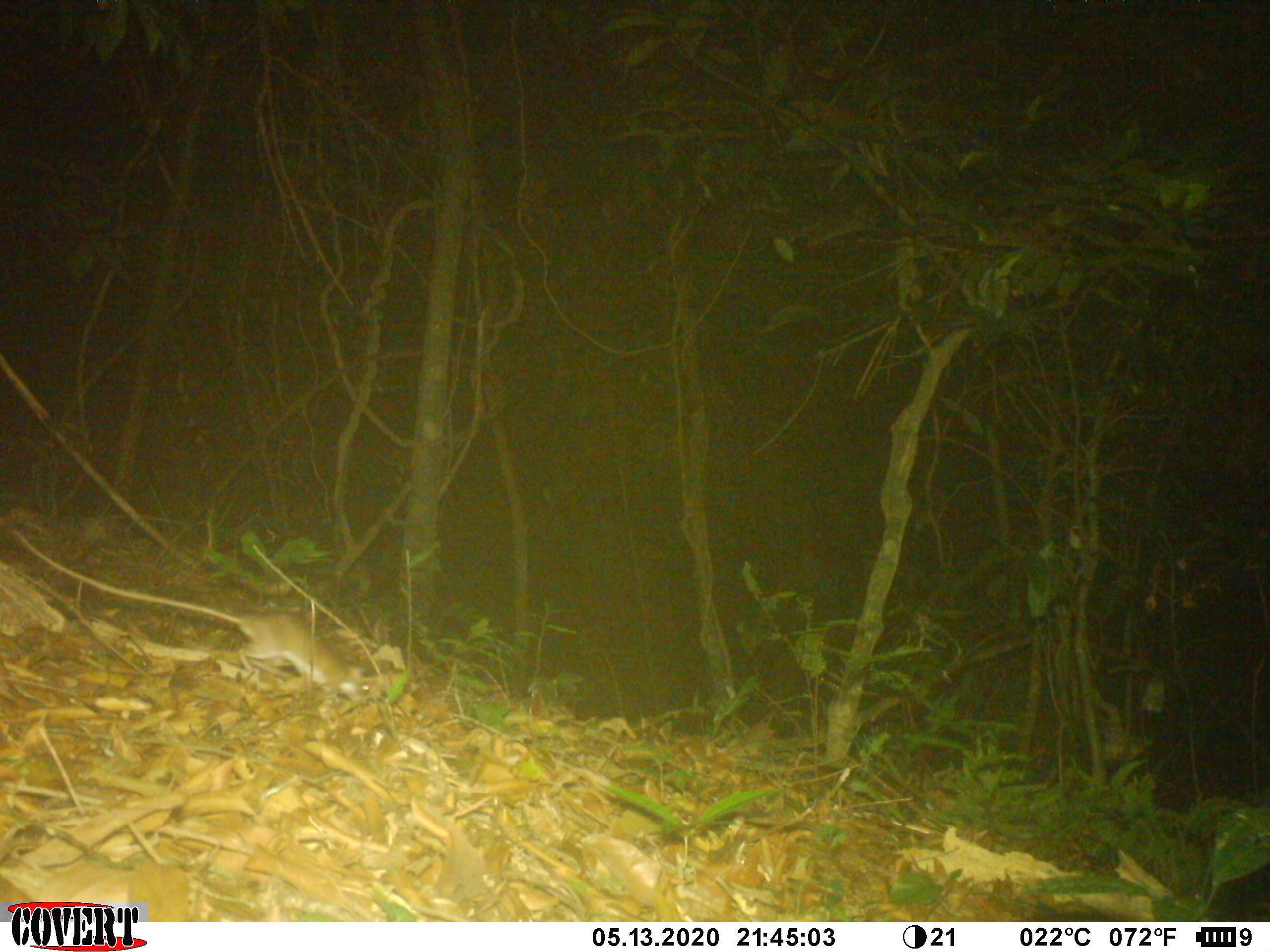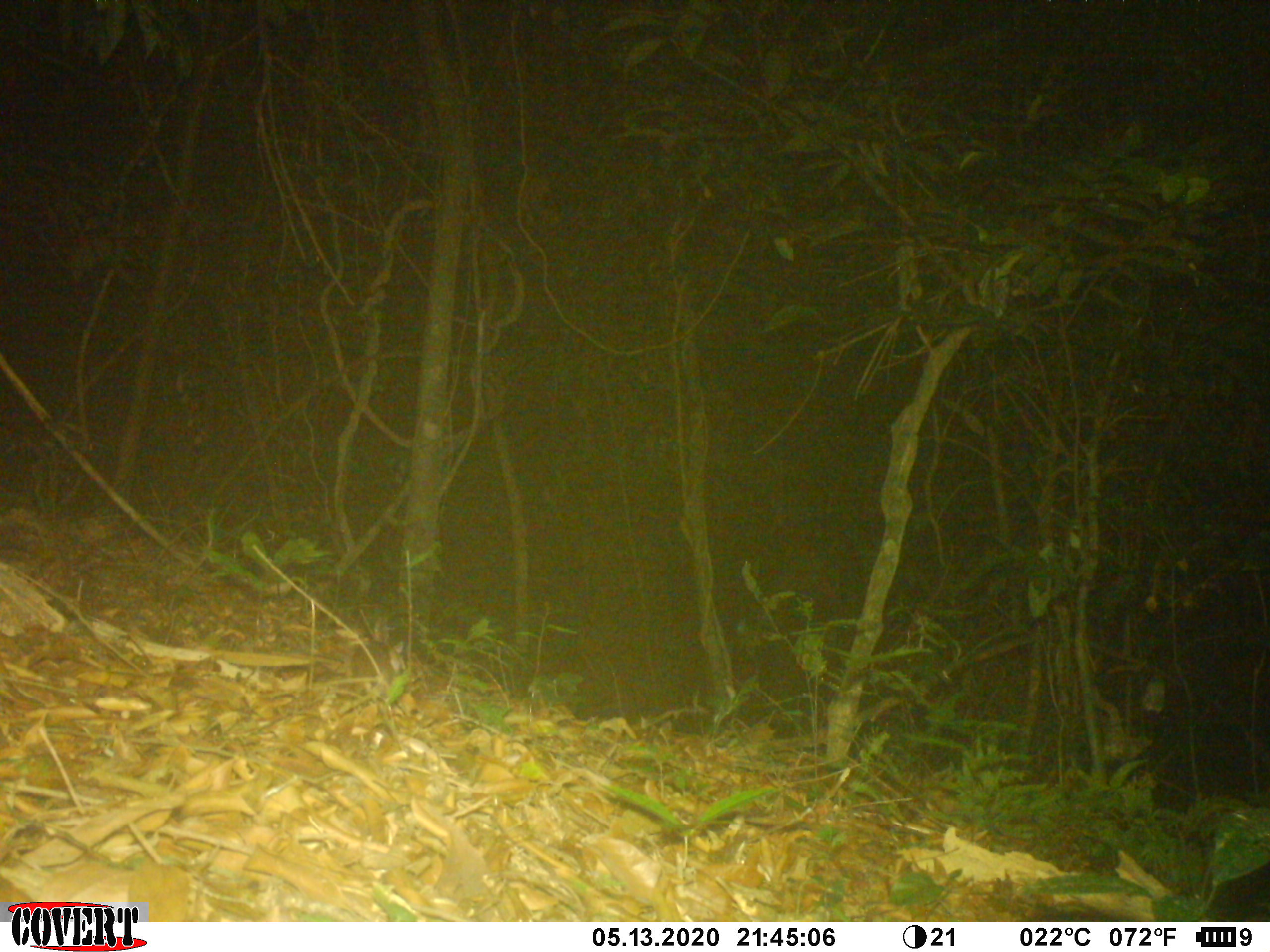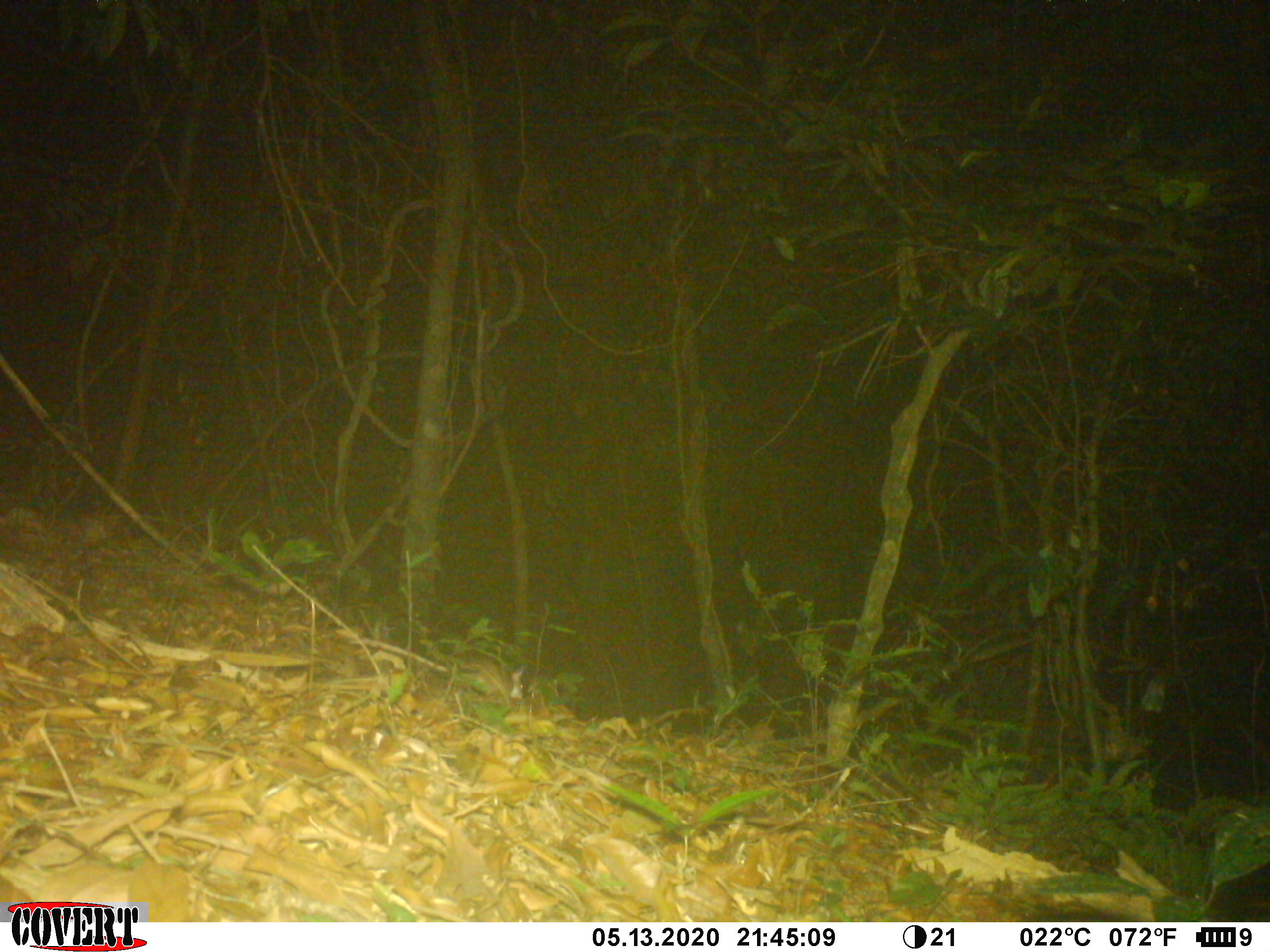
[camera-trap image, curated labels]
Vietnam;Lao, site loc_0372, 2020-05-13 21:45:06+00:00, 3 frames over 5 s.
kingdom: Animalia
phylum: Chordata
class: Mammalia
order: Rodentia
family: Muridae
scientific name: Muridae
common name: old-world mice and rats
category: unidentified murid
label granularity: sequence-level